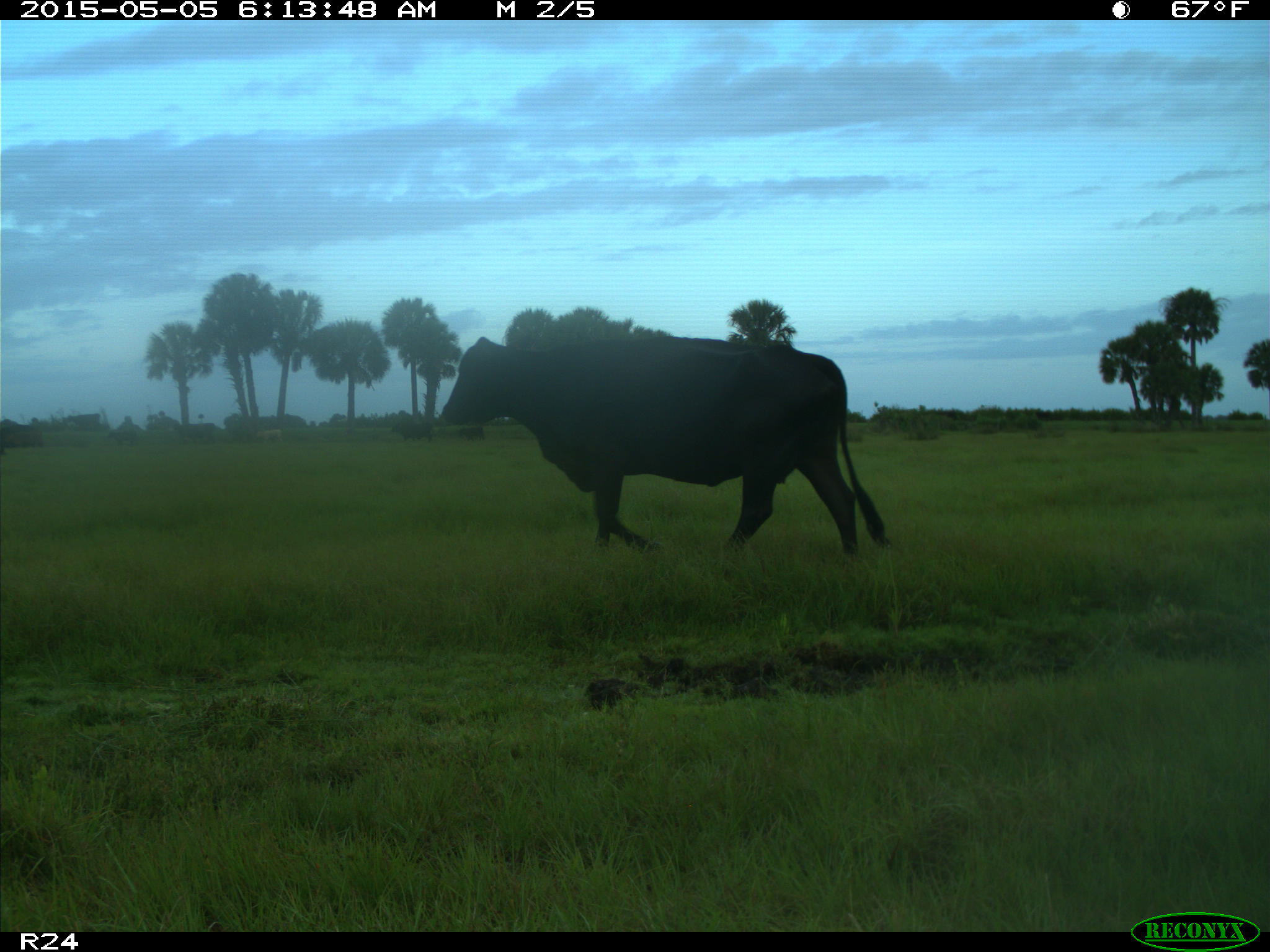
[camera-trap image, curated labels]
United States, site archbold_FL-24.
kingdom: Animalia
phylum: Chordata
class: Mammalia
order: Artiodactyla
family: Bovidae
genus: Bos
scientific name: Bos taurus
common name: domestic cow